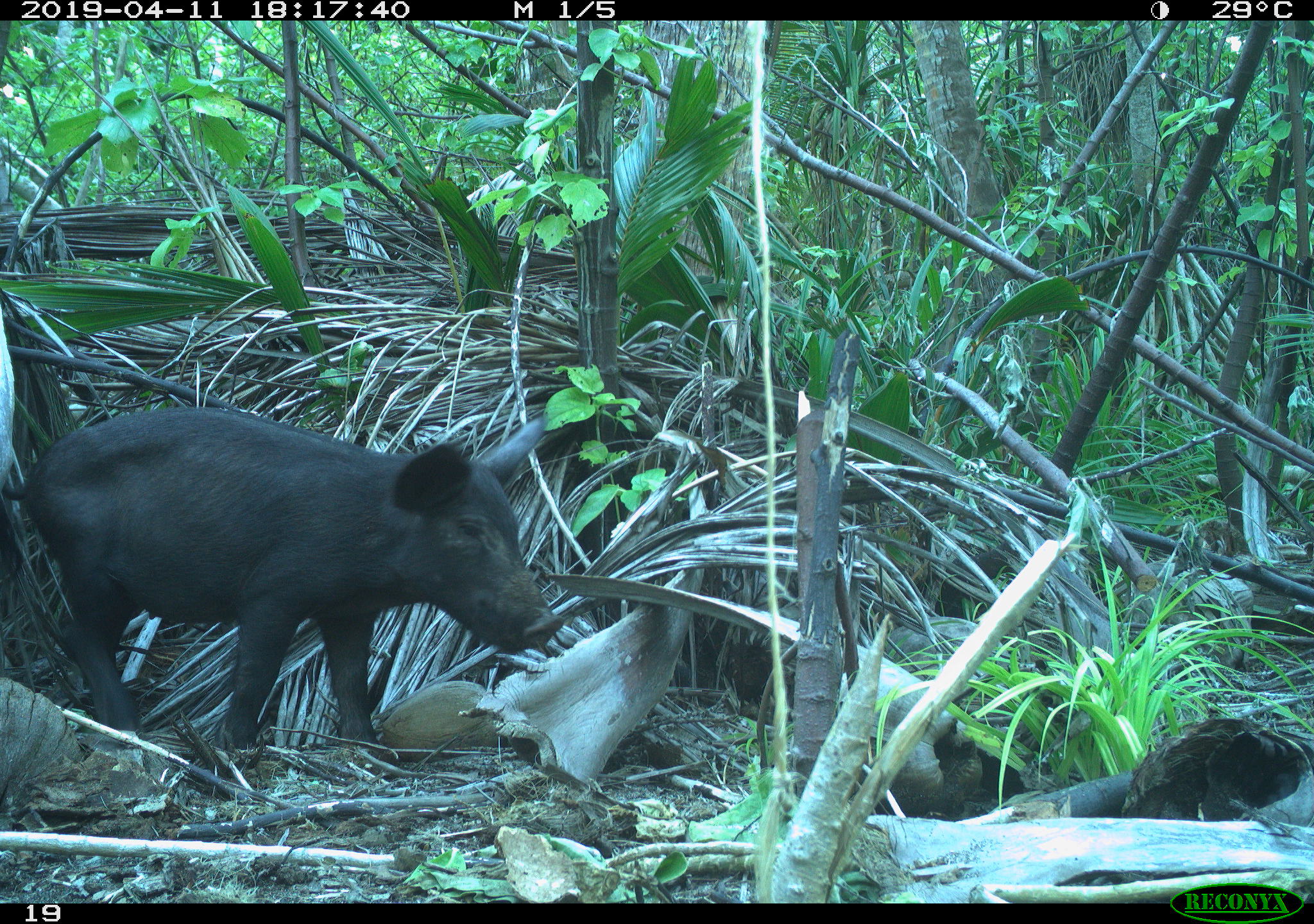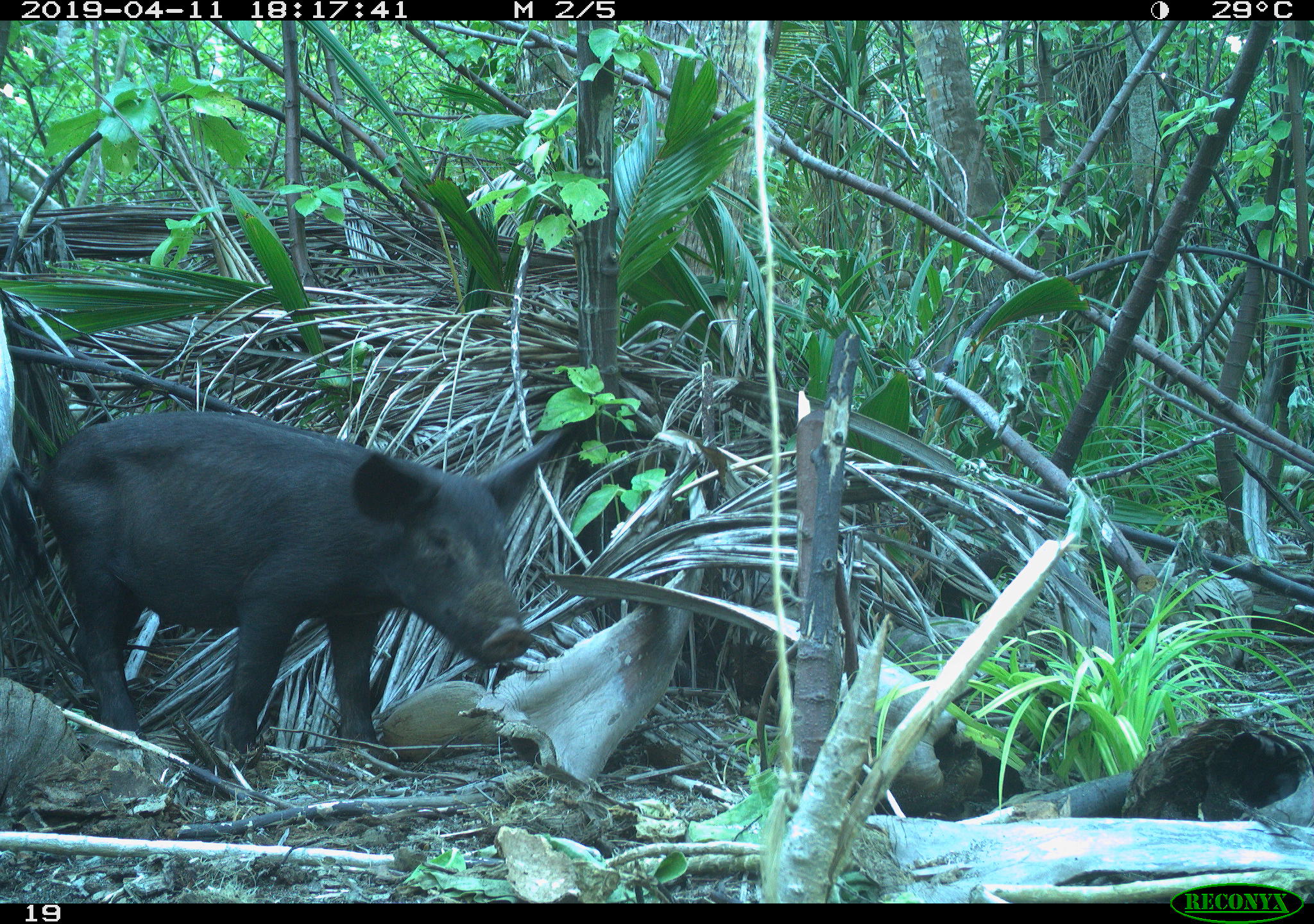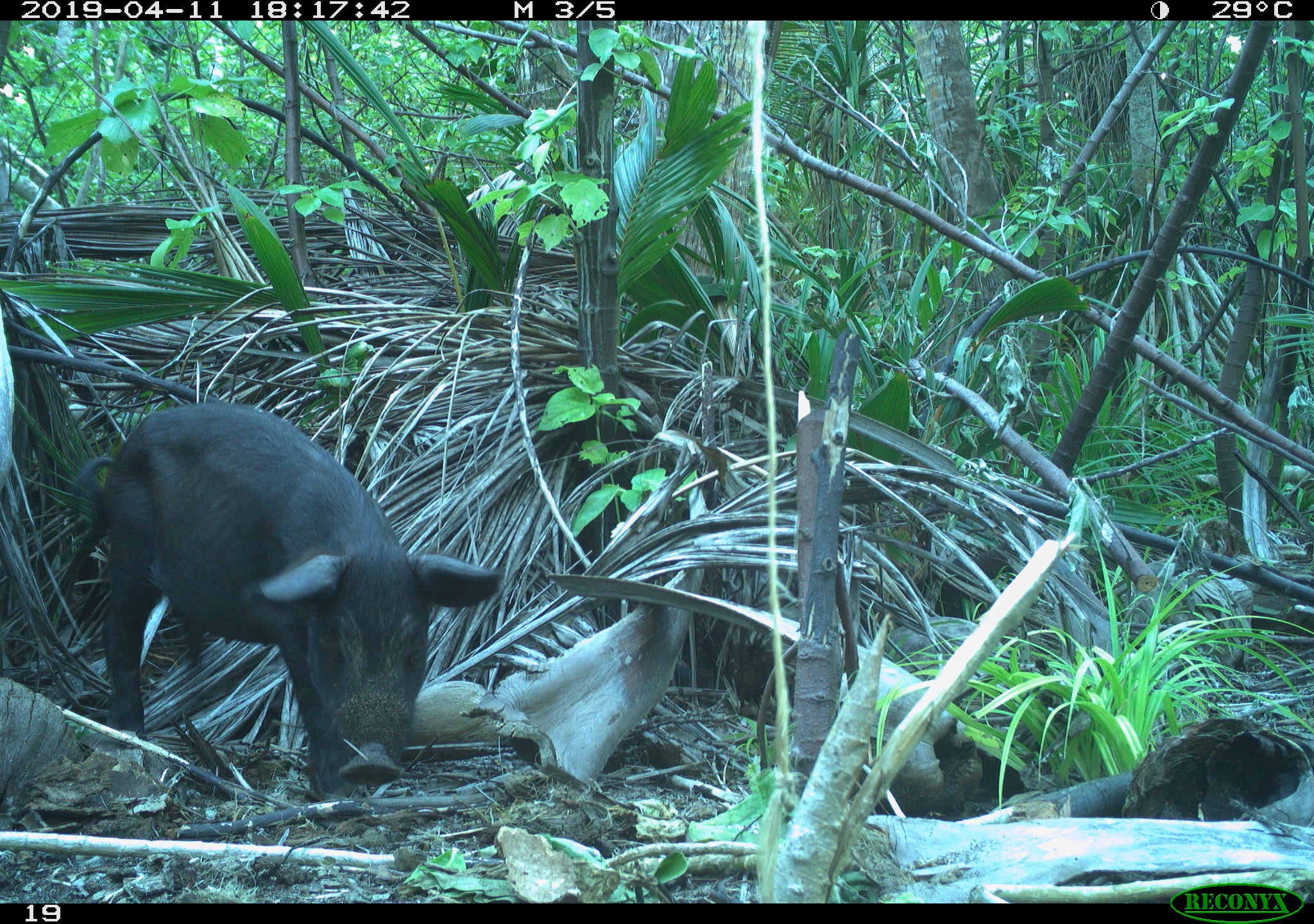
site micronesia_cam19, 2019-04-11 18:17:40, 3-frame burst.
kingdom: Animalia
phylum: Chordata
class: Mammalia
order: Artiodactyla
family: Suidae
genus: Sus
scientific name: Sus scrofa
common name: pig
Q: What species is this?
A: Pig (Sus scrofa).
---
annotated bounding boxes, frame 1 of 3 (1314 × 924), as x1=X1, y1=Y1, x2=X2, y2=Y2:
pig: x1=4, y1=408, x2=568, y2=766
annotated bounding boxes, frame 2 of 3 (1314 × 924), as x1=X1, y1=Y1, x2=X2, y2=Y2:
pig: x1=12, y1=407, x2=572, y2=767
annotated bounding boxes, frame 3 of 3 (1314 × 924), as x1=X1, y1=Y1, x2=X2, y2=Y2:
pig: x1=57, y1=400, x2=506, y2=798